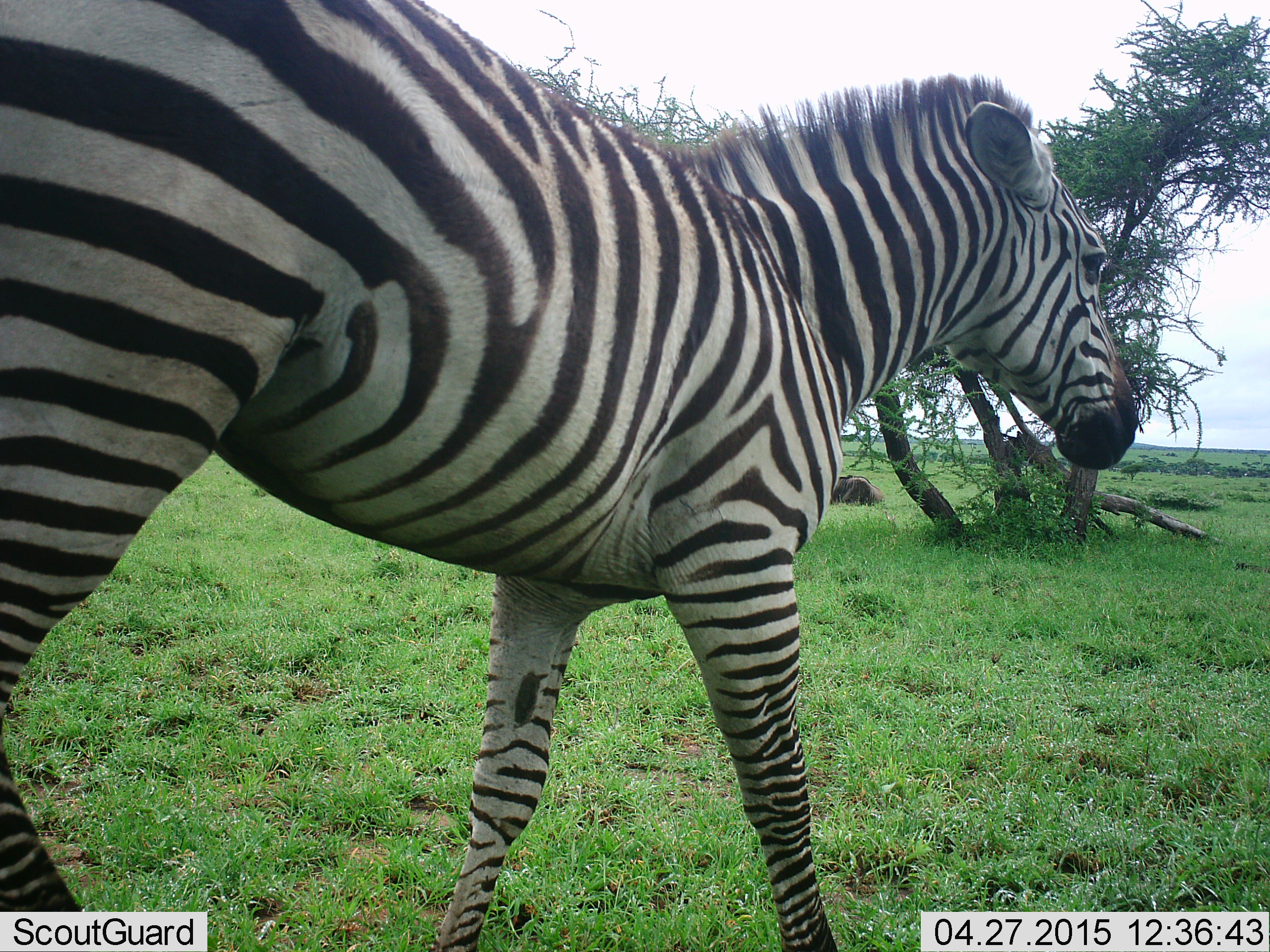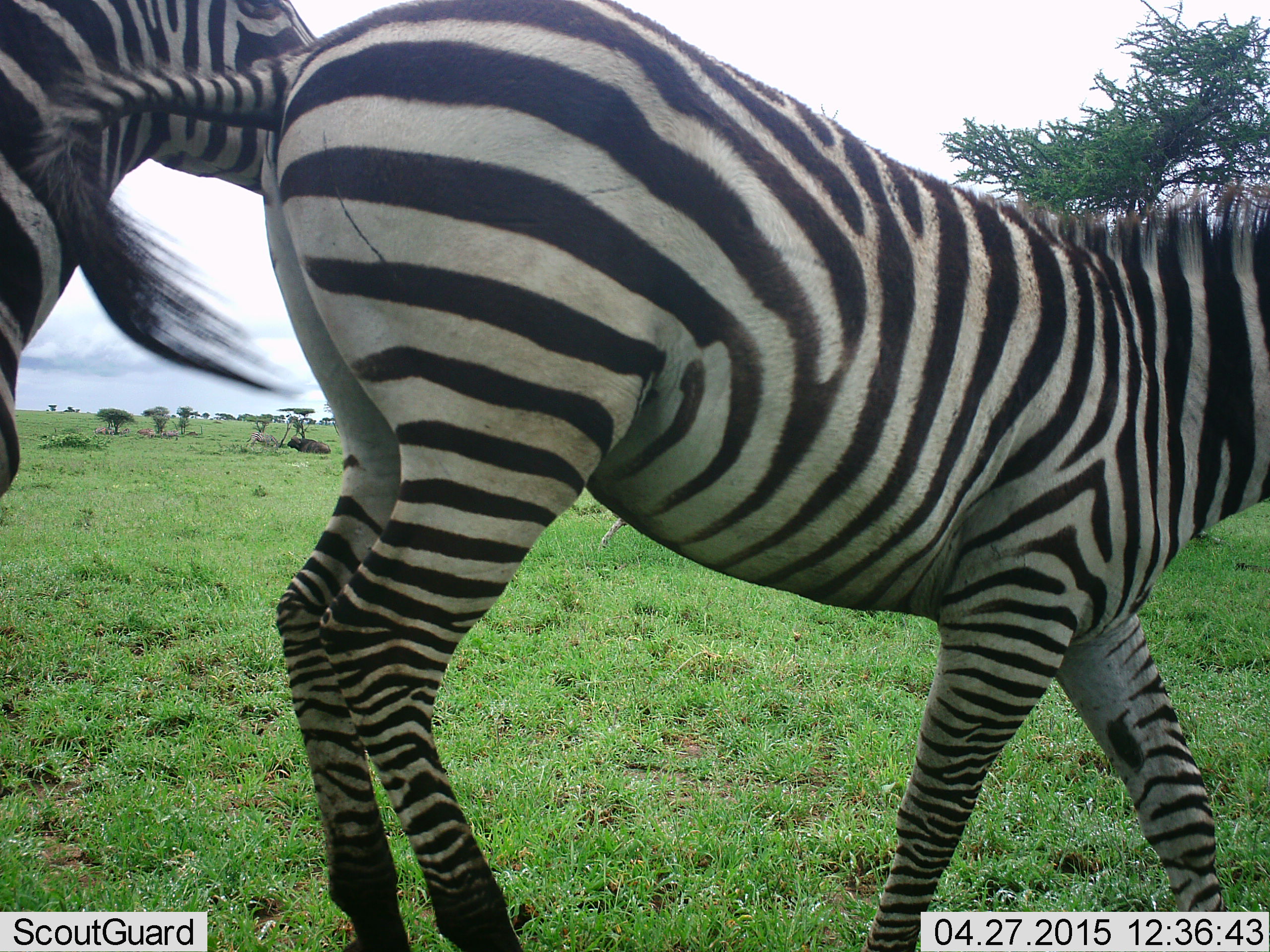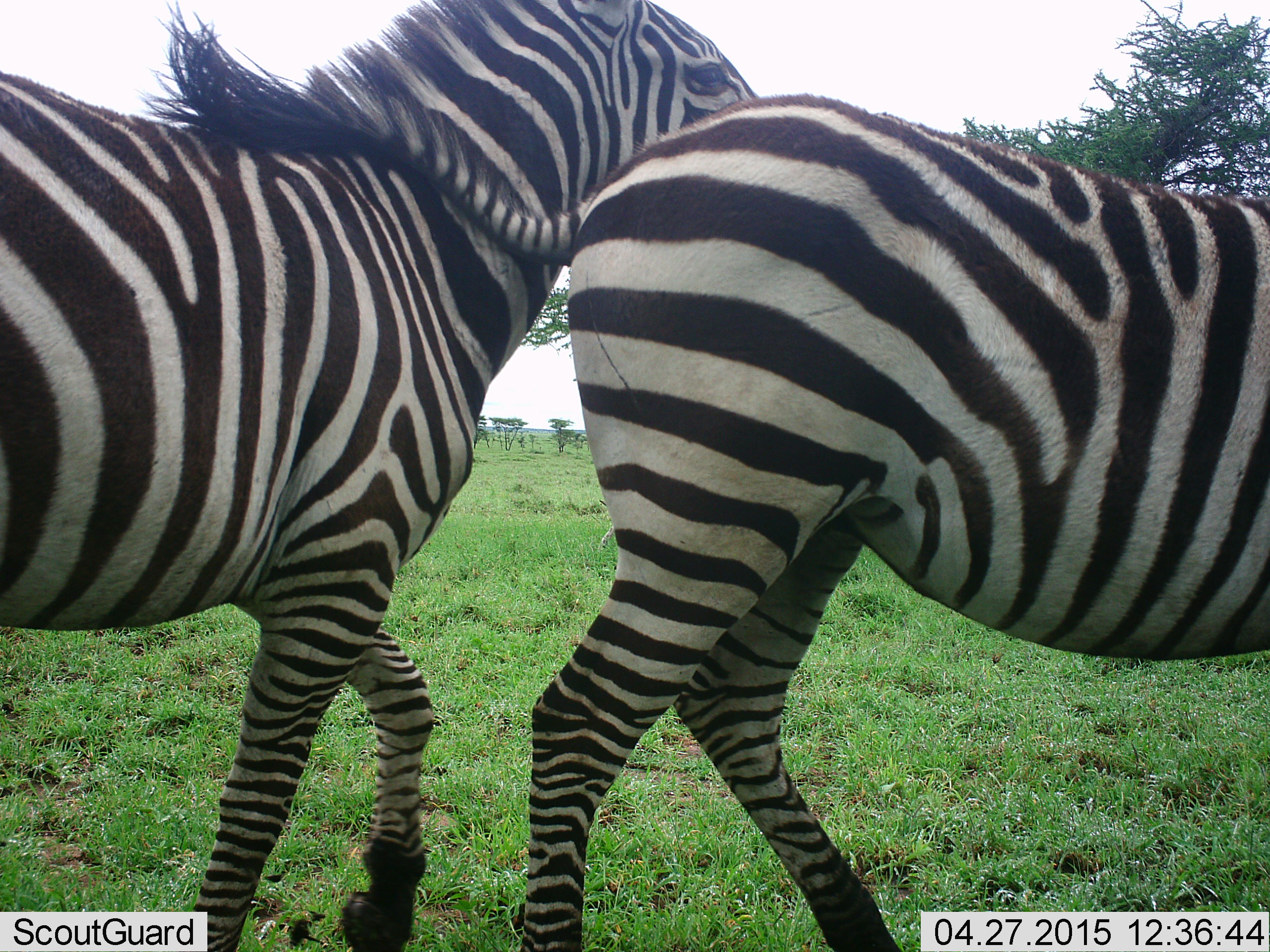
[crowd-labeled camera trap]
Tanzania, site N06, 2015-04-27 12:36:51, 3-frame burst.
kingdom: Animalia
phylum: Chordata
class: Mammalia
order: Perissodactyla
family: Equidae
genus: Equus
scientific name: Equus quagga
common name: plains zebra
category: zebra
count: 2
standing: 0%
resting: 0%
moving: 100%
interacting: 40%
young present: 0%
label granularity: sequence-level